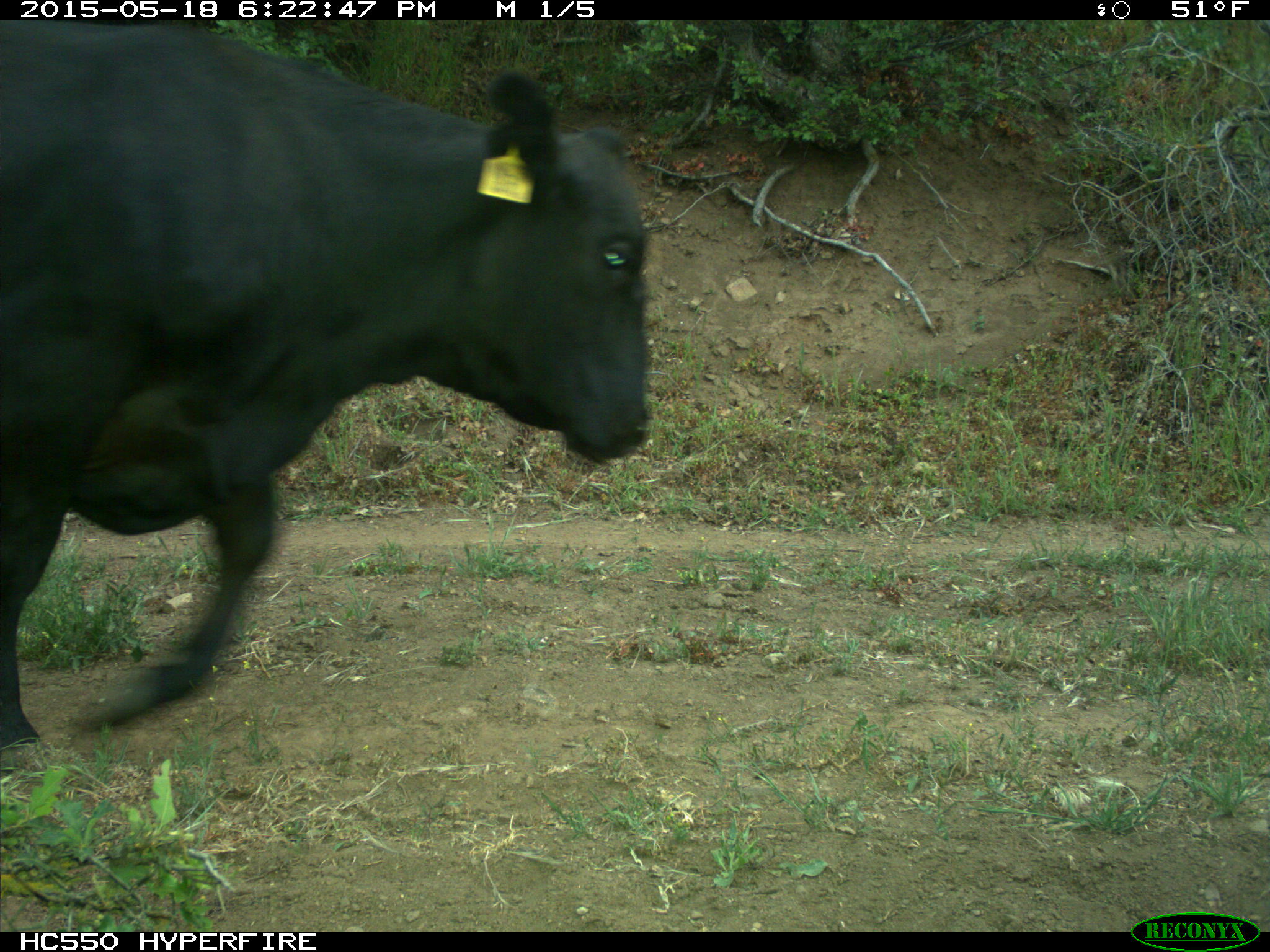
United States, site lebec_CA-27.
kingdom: Animalia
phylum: Chordata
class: Mammalia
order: Artiodactyla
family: Bovidae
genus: Bos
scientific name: Bos taurus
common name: domestic cow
Bos taurus (domestic cow).